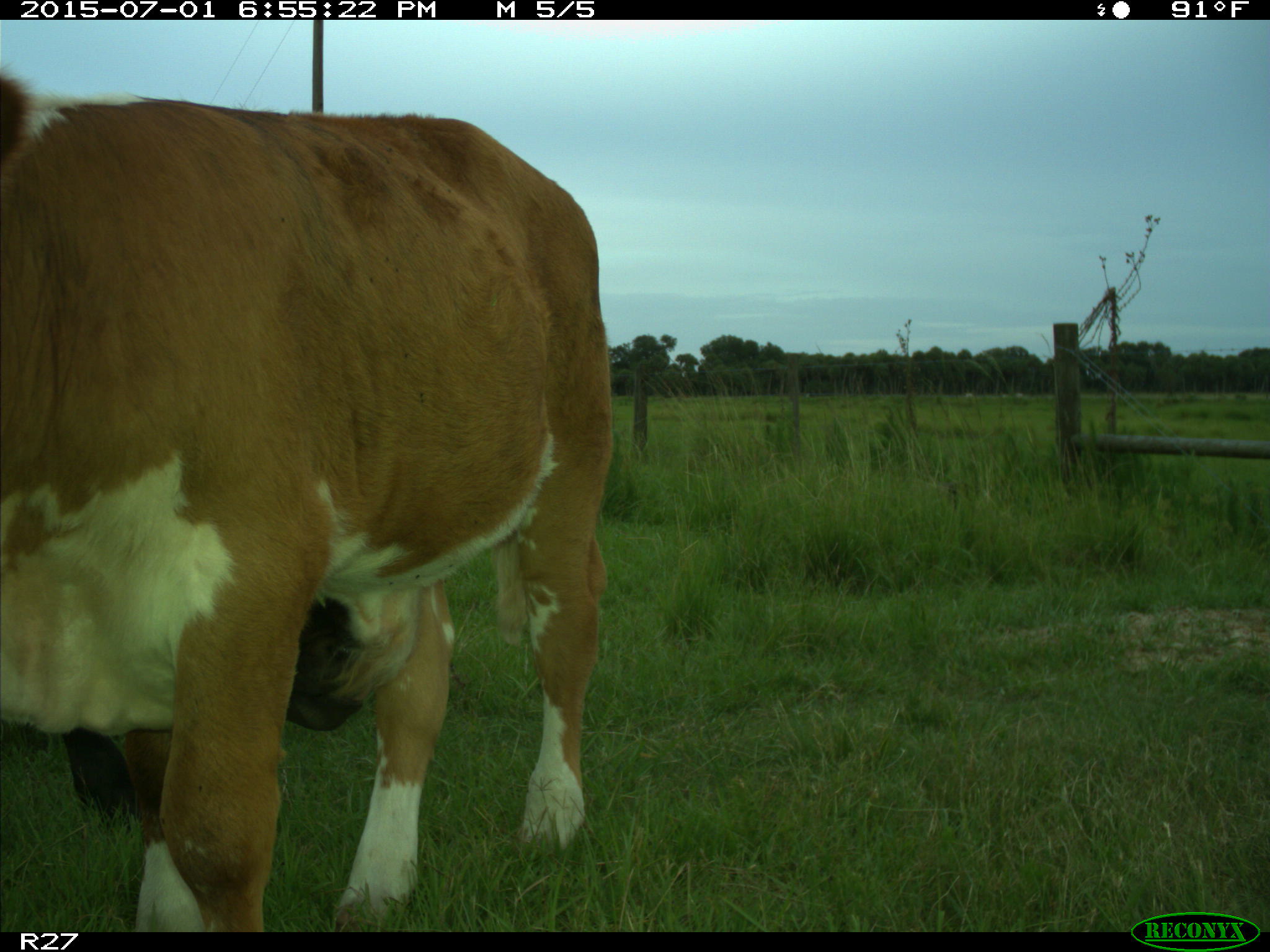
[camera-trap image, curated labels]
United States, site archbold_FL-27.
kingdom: Animalia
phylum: Chordata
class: Mammalia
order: Artiodactyla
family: Bovidae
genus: Bos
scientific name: Bos taurus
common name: domestic cow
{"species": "Bos taurus (domestic cow)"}